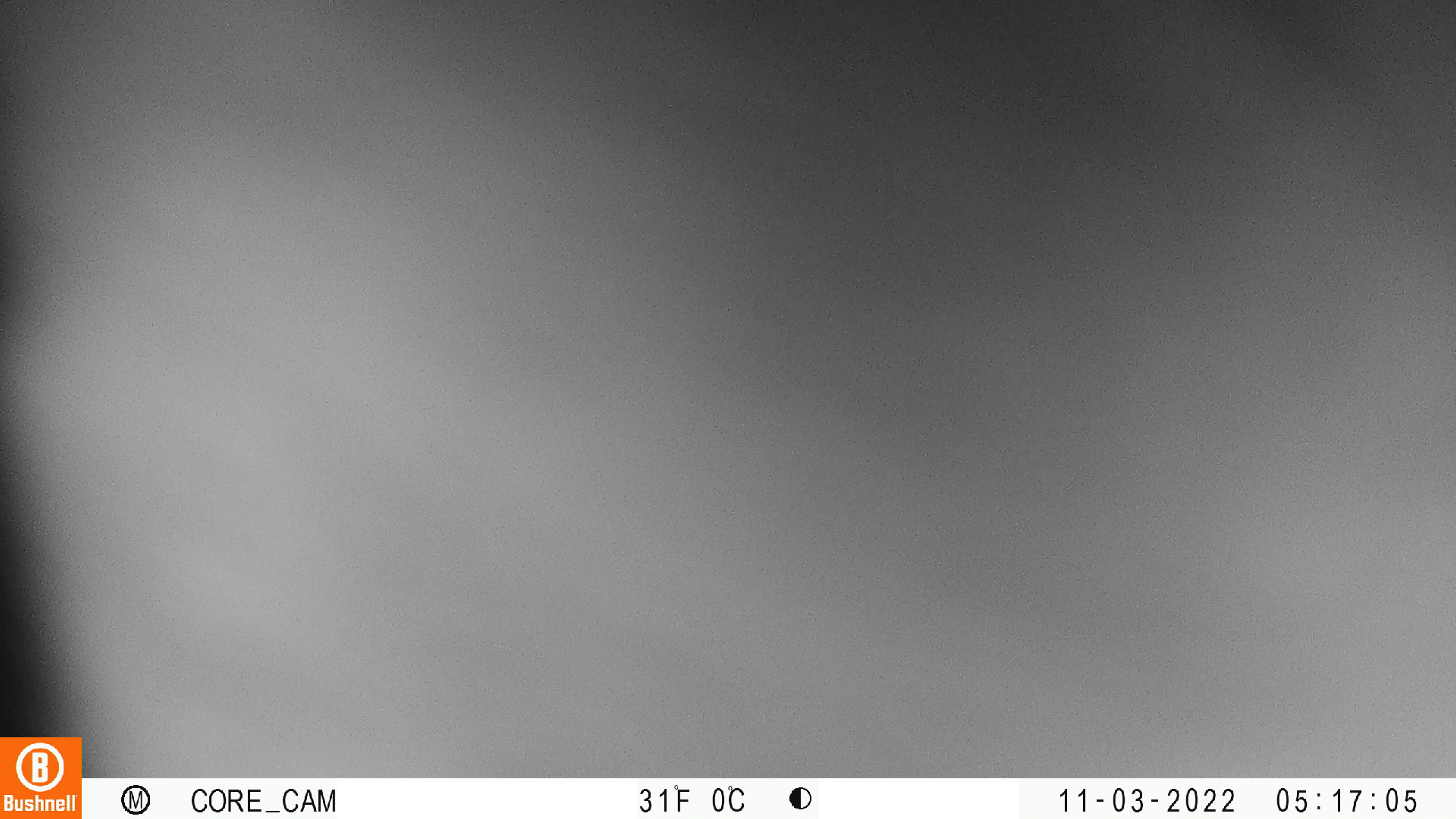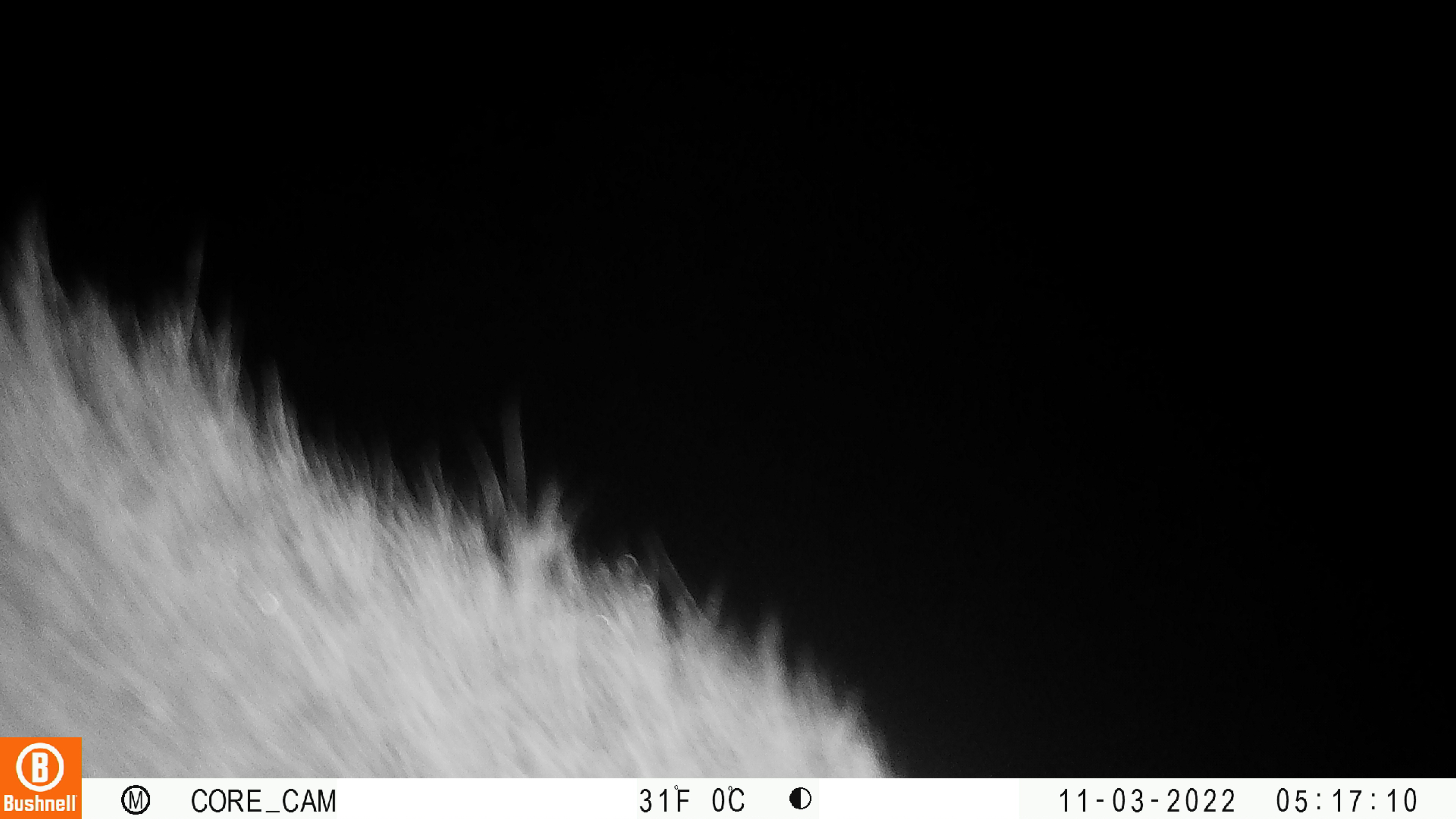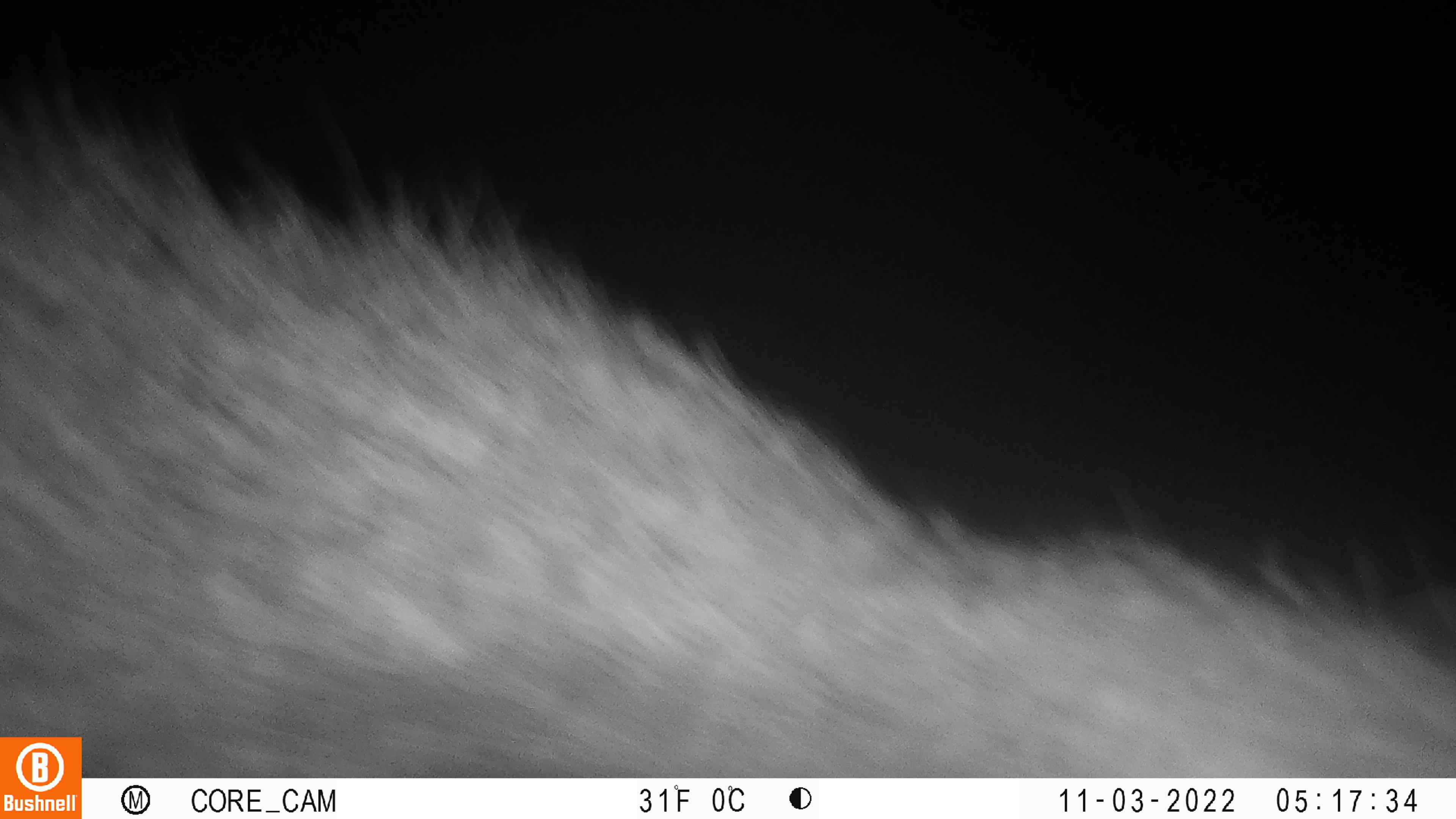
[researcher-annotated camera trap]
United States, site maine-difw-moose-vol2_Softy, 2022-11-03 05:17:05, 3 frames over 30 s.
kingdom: Animalia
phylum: Chordata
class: Mammalia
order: Artiodactyla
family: Cervidae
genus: Alces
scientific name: Alces alces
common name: moose